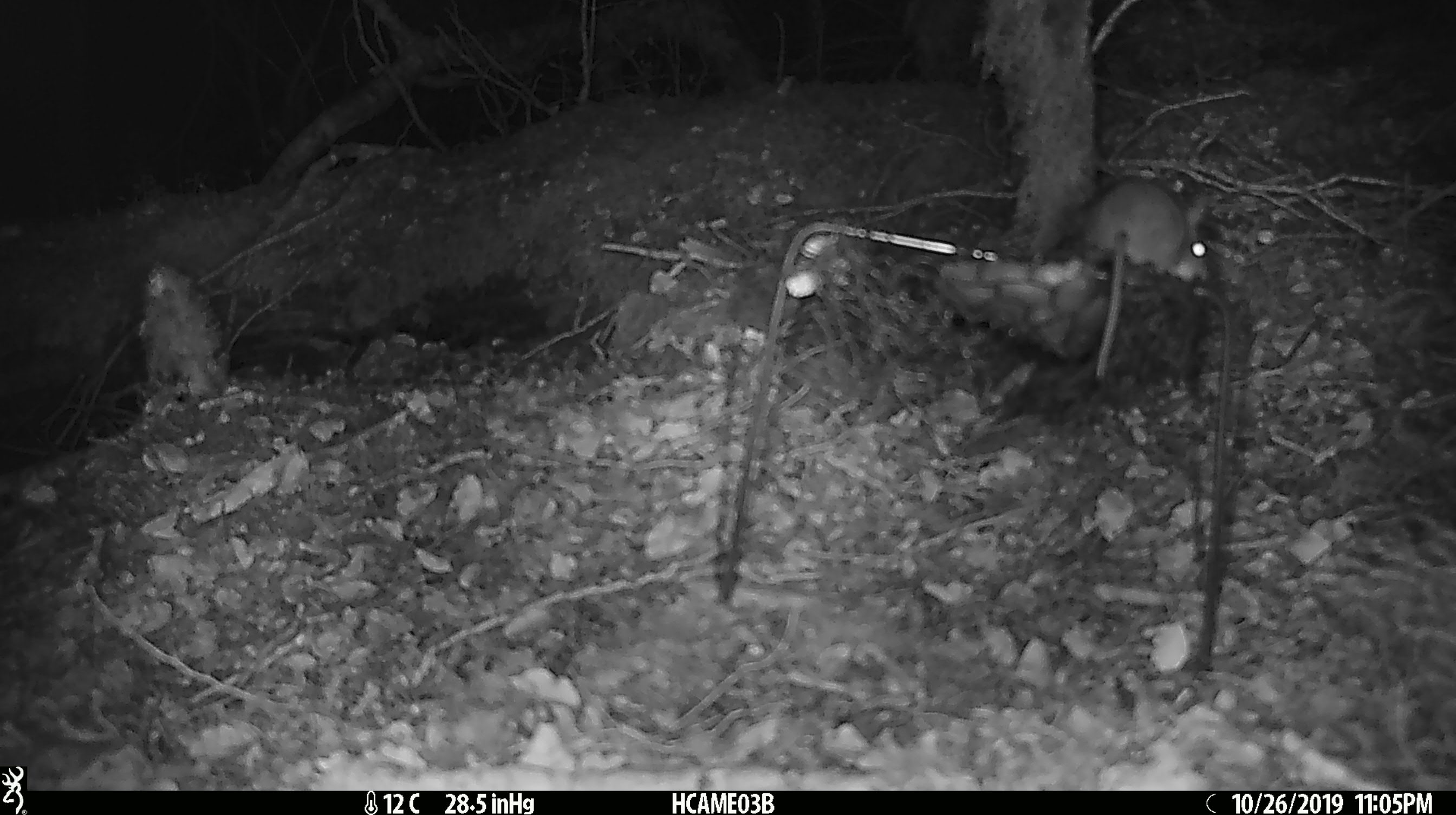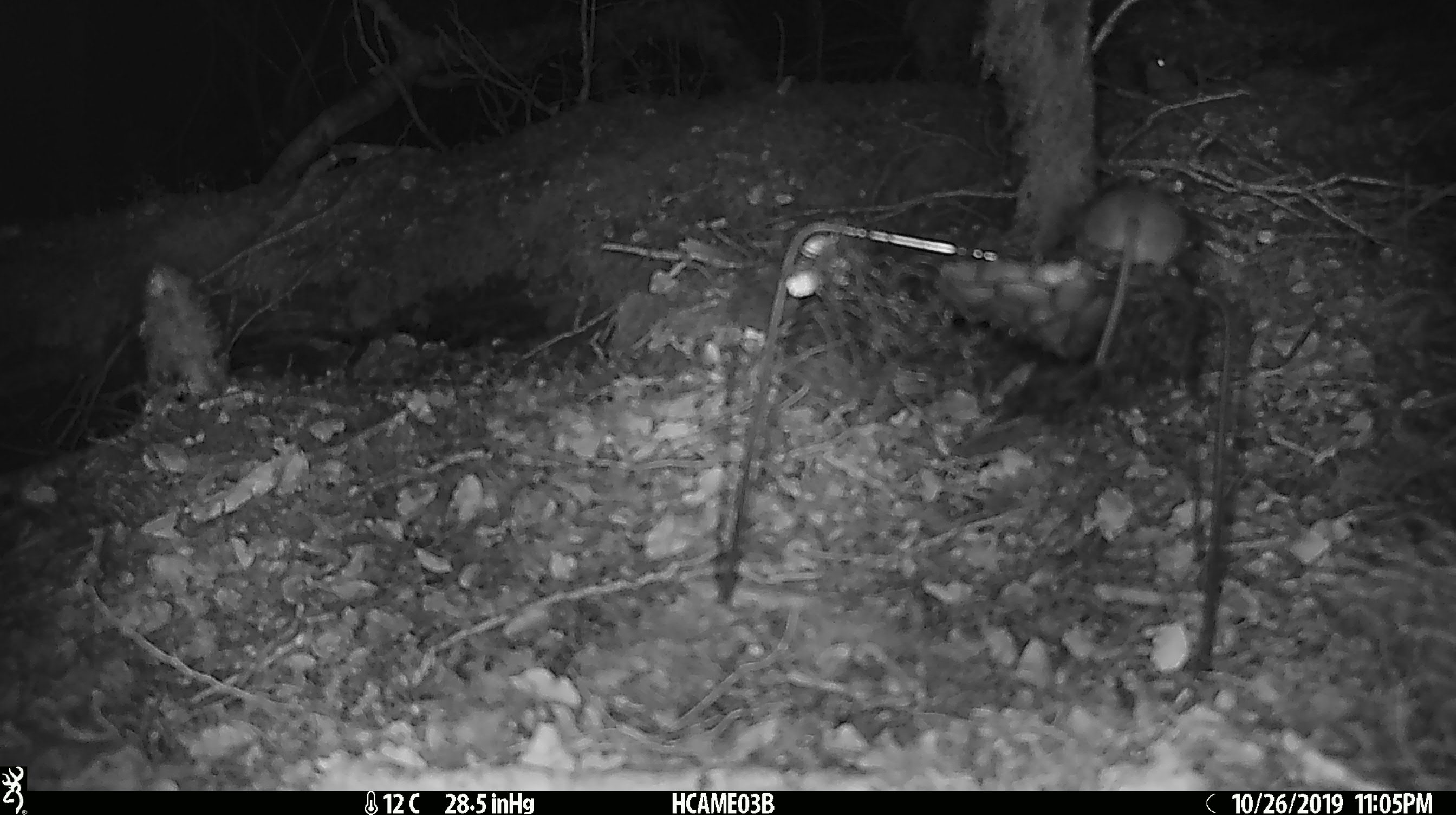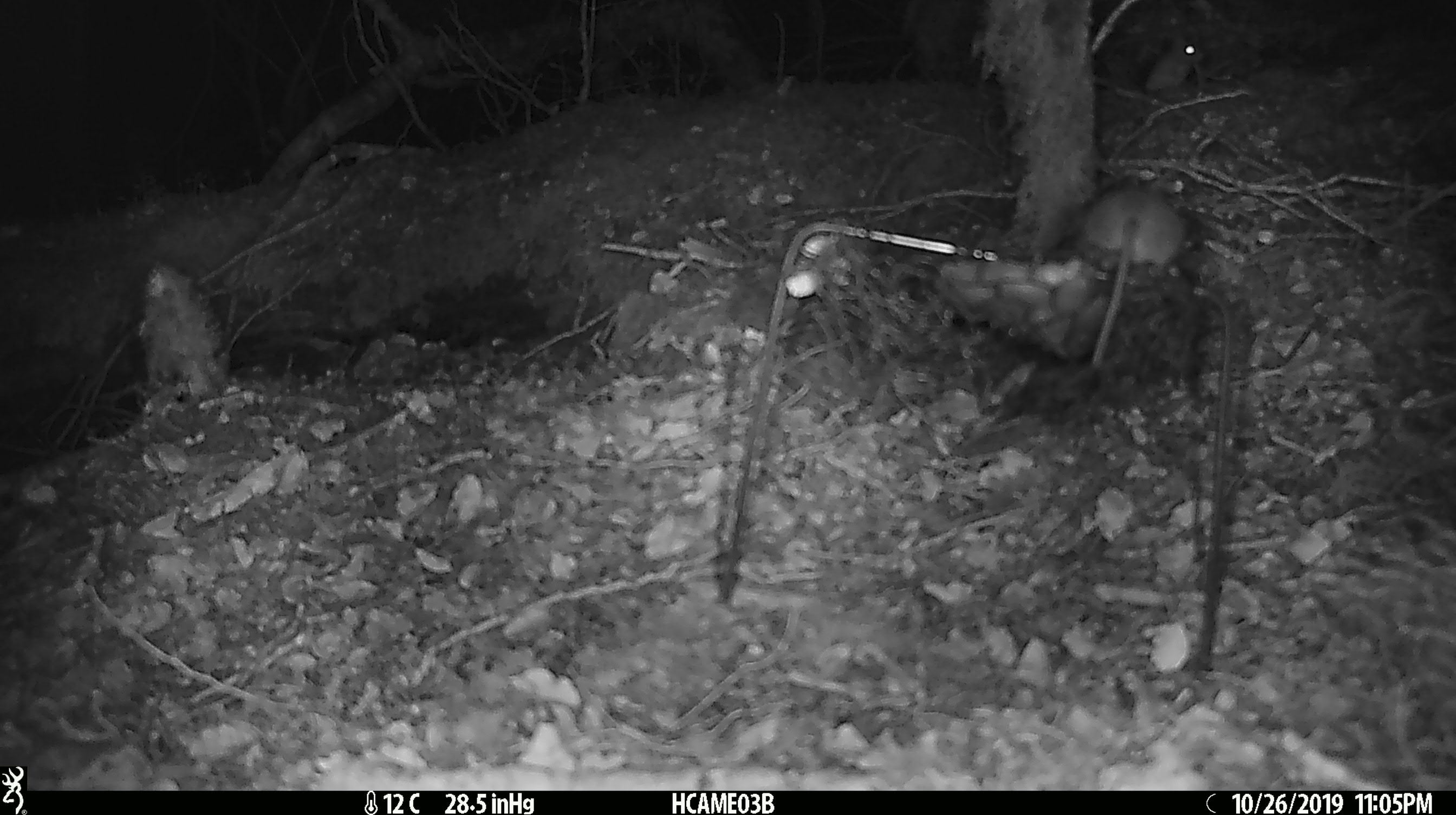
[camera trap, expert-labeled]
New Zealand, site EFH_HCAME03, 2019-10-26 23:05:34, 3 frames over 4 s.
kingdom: Animalia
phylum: Chordata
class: Mammalia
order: Rodentia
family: Muridae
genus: Mus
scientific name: Mus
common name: mouse